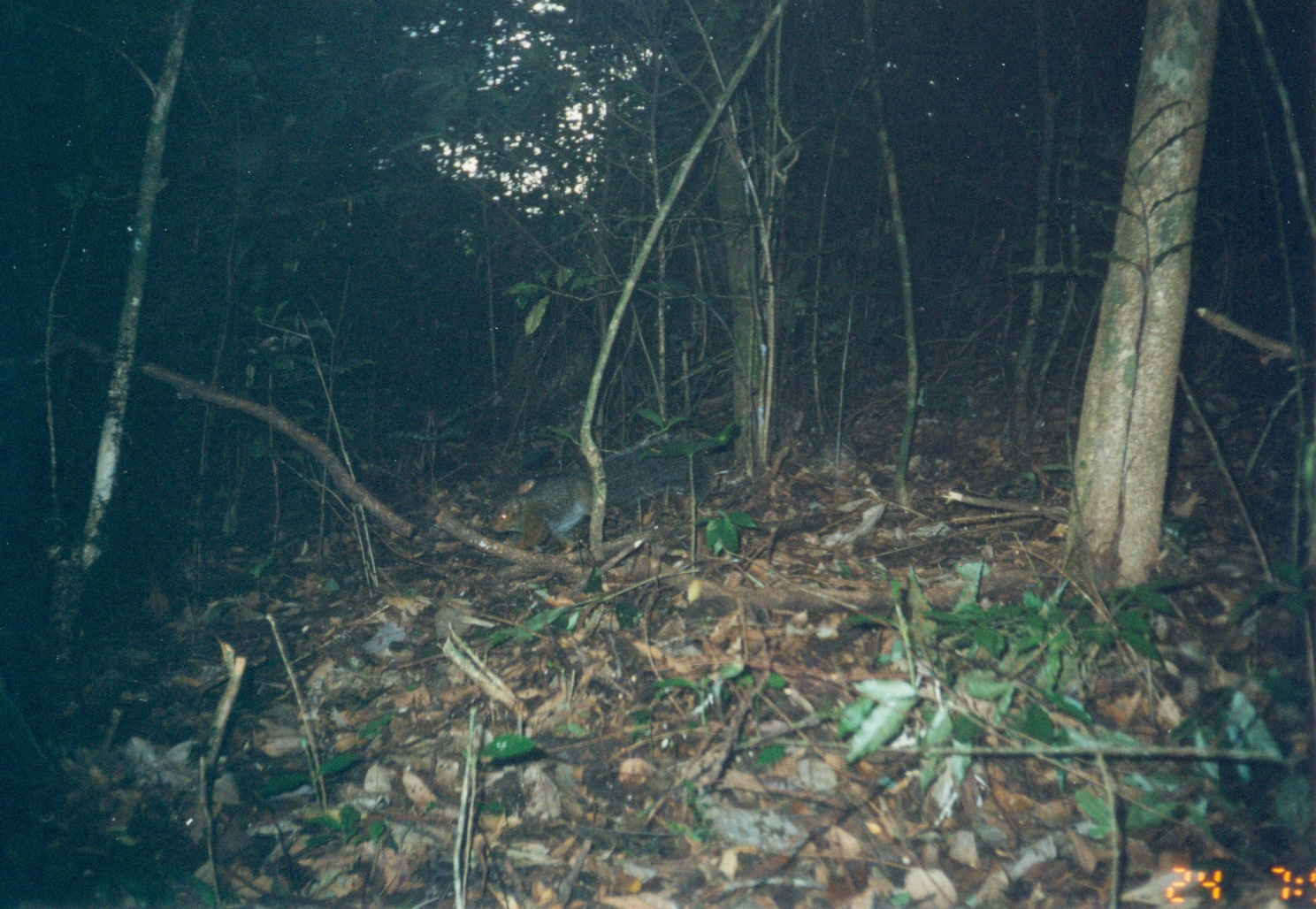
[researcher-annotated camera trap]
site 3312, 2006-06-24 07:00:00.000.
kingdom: Animalia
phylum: Chordata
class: Mammalia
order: Rodentia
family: Sciuridae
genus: Paraxerus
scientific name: Paraxerus vexillarius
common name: swynnerton's bush squirrel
Paraxerus vexillarius (swynnerton's bush squirrel), count 1.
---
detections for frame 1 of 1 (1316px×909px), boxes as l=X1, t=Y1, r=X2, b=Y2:
paraxerus vexillarius: l=489, t=432, r=716, b=549